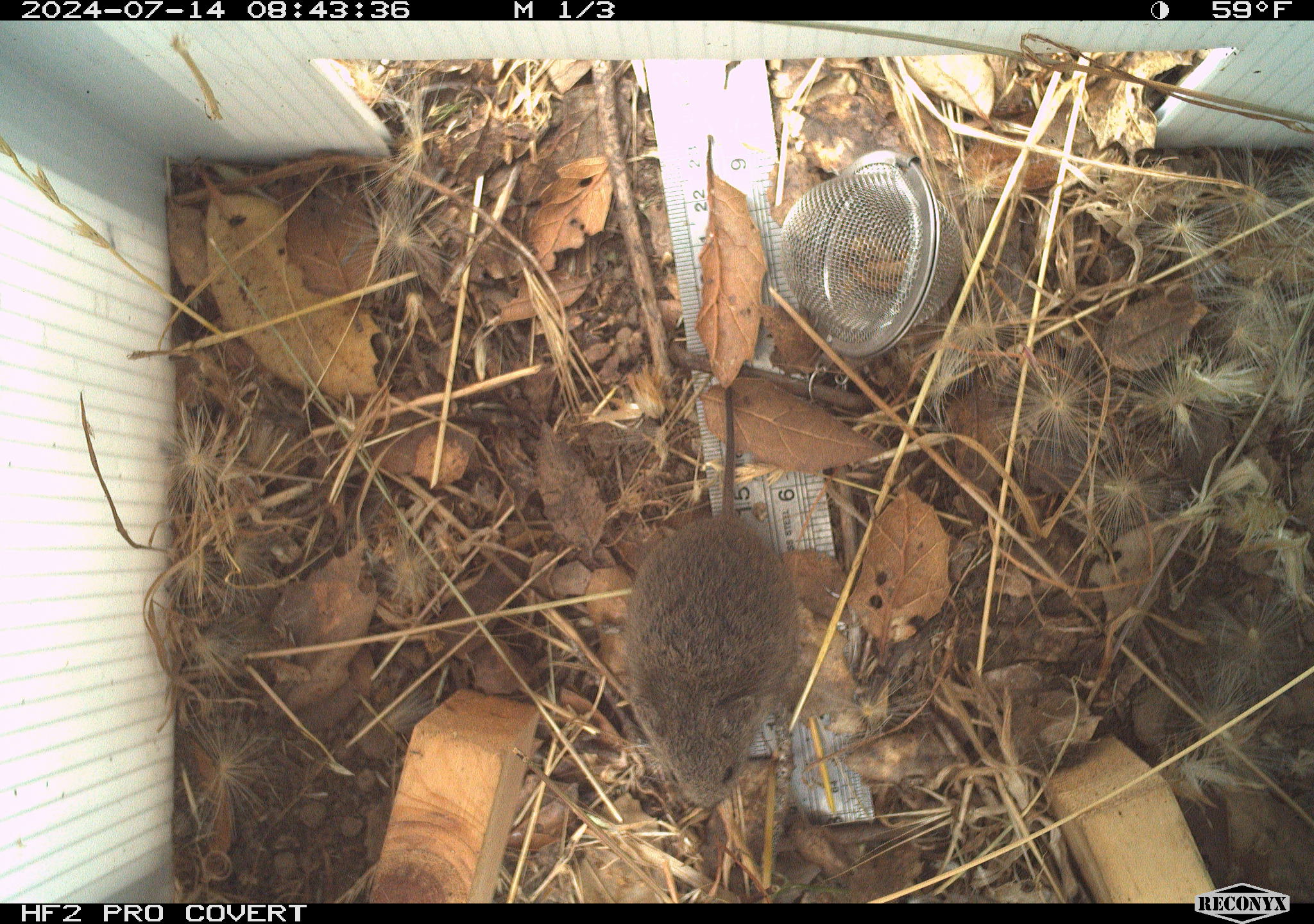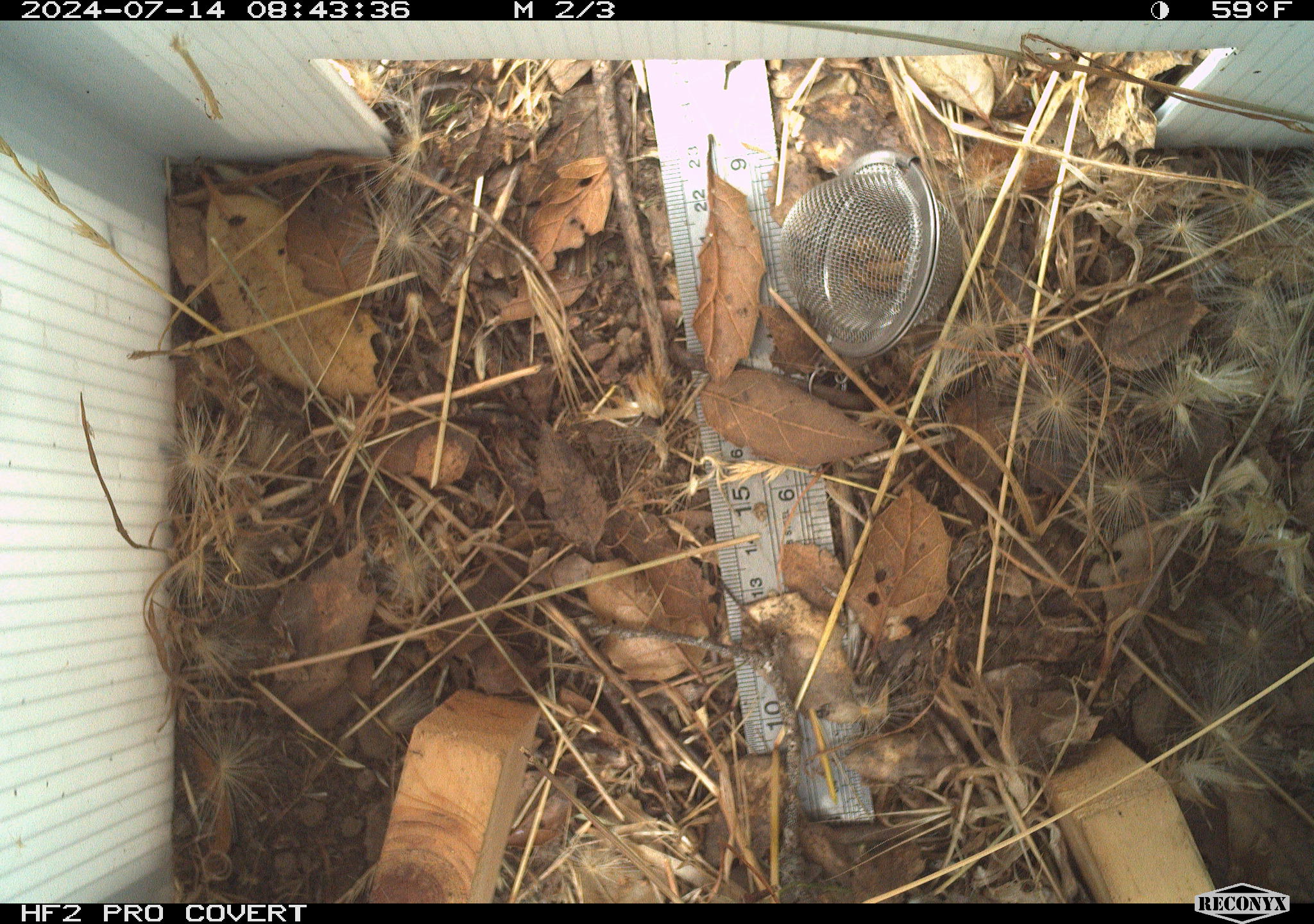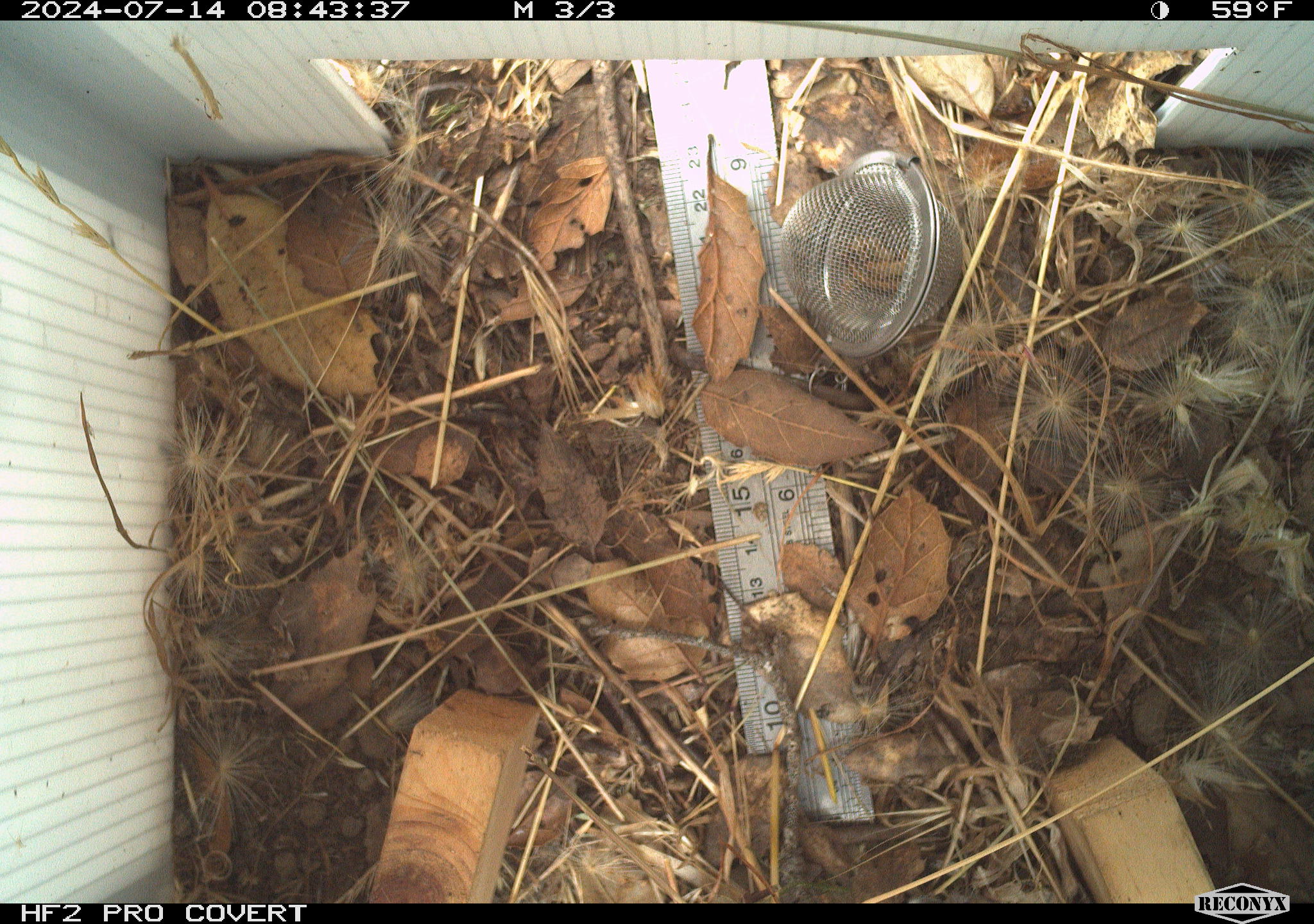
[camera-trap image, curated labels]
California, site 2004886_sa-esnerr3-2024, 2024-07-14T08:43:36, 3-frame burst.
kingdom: Animalia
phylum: Chordata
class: Mammalia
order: Rodentia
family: Cricetidae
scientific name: Cricetidae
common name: hamsters, voles, lemmings, and allies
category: cricetidae family